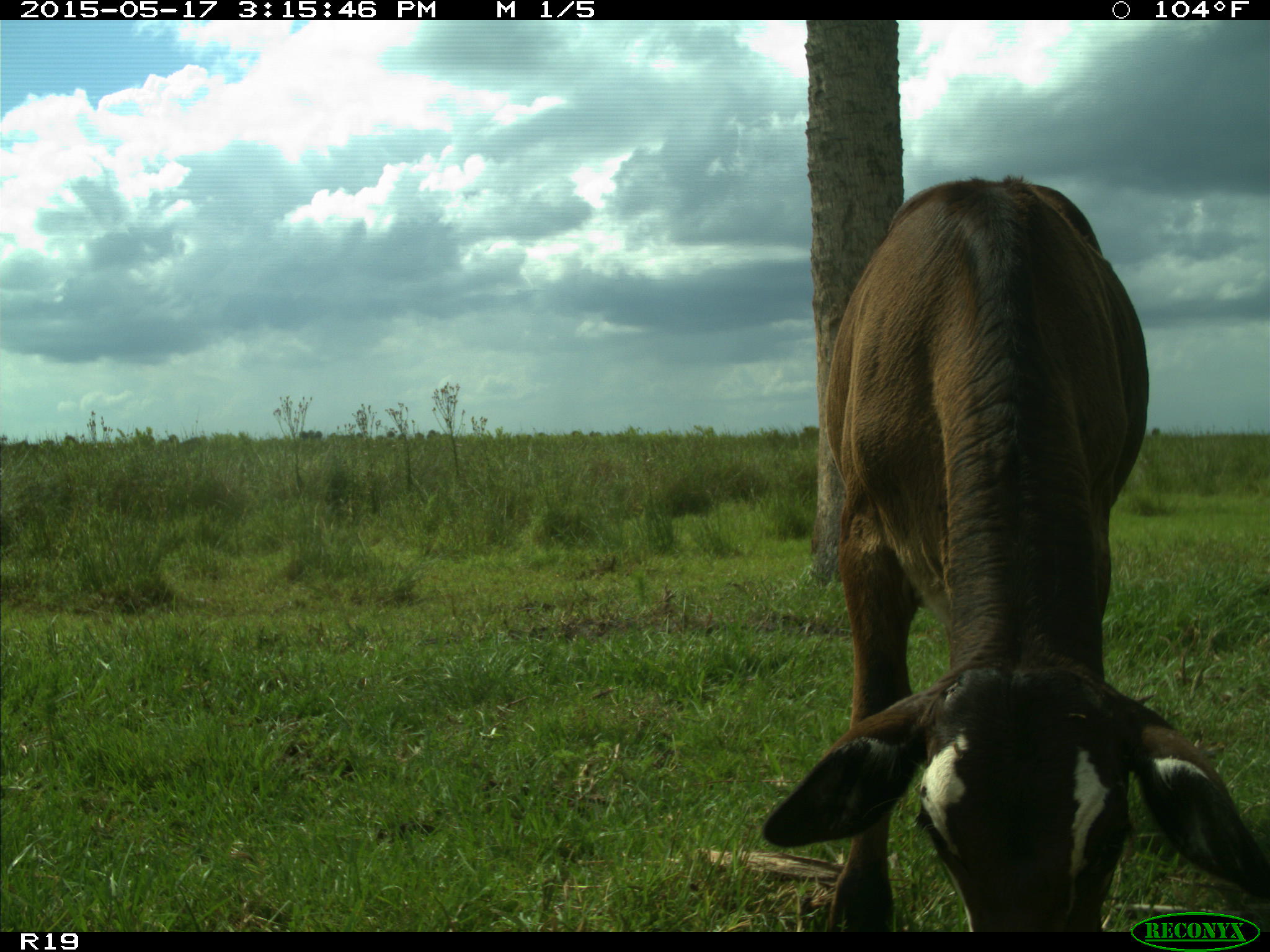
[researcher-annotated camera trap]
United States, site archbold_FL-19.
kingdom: Animalia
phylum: Chordata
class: Mammalia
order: Artiodactyla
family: Bovidae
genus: Bos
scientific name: Bos taurus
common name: domestic cow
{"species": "Bos taurus (domestic cow)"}